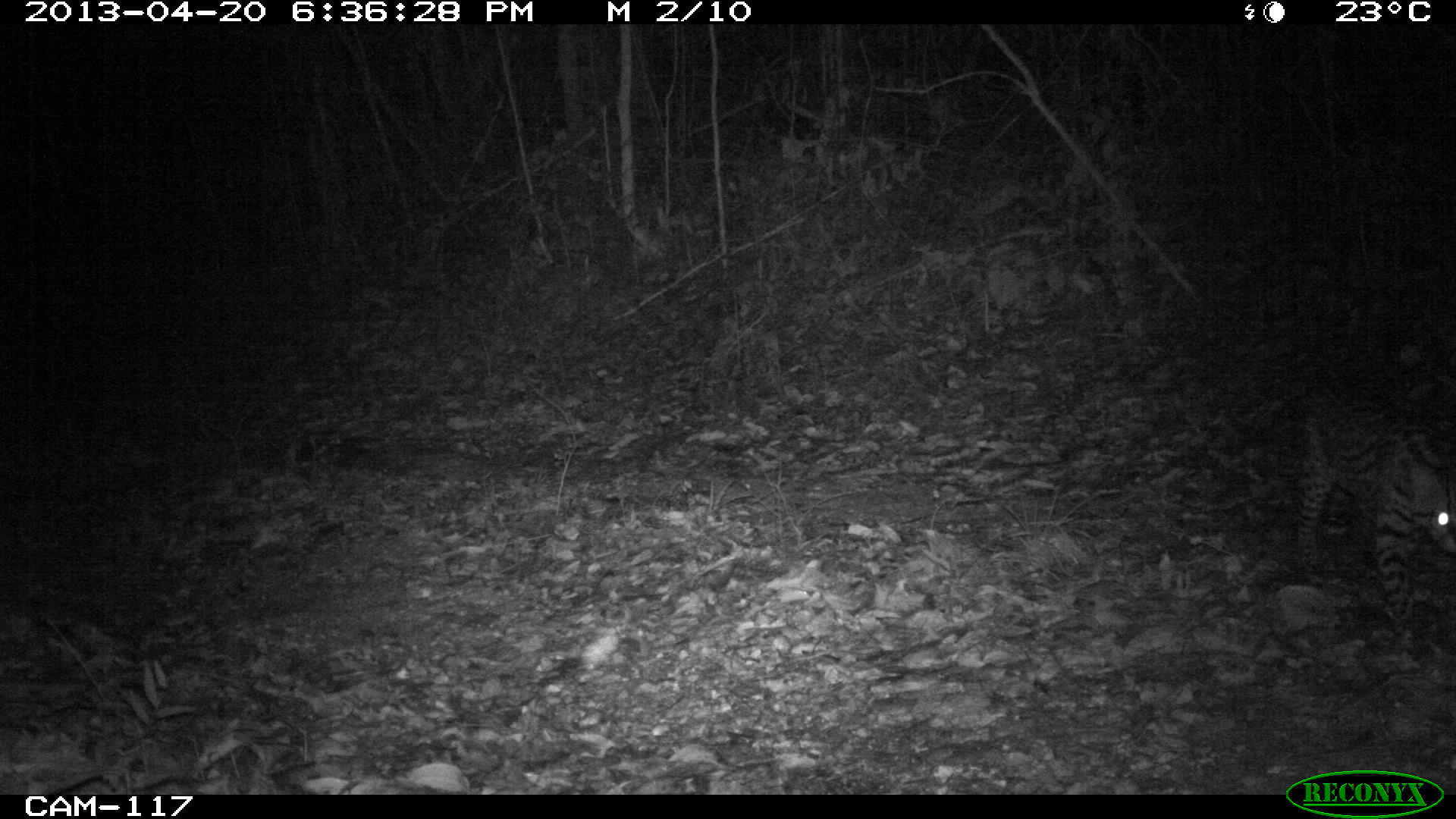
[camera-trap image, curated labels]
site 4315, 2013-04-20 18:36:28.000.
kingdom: Animalia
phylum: Chordata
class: Mammalia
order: Carnivora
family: Felidae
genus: Leopardus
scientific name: Leopardus pardalis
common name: ocelot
Leopardus pardalis (ocelot), count 1.